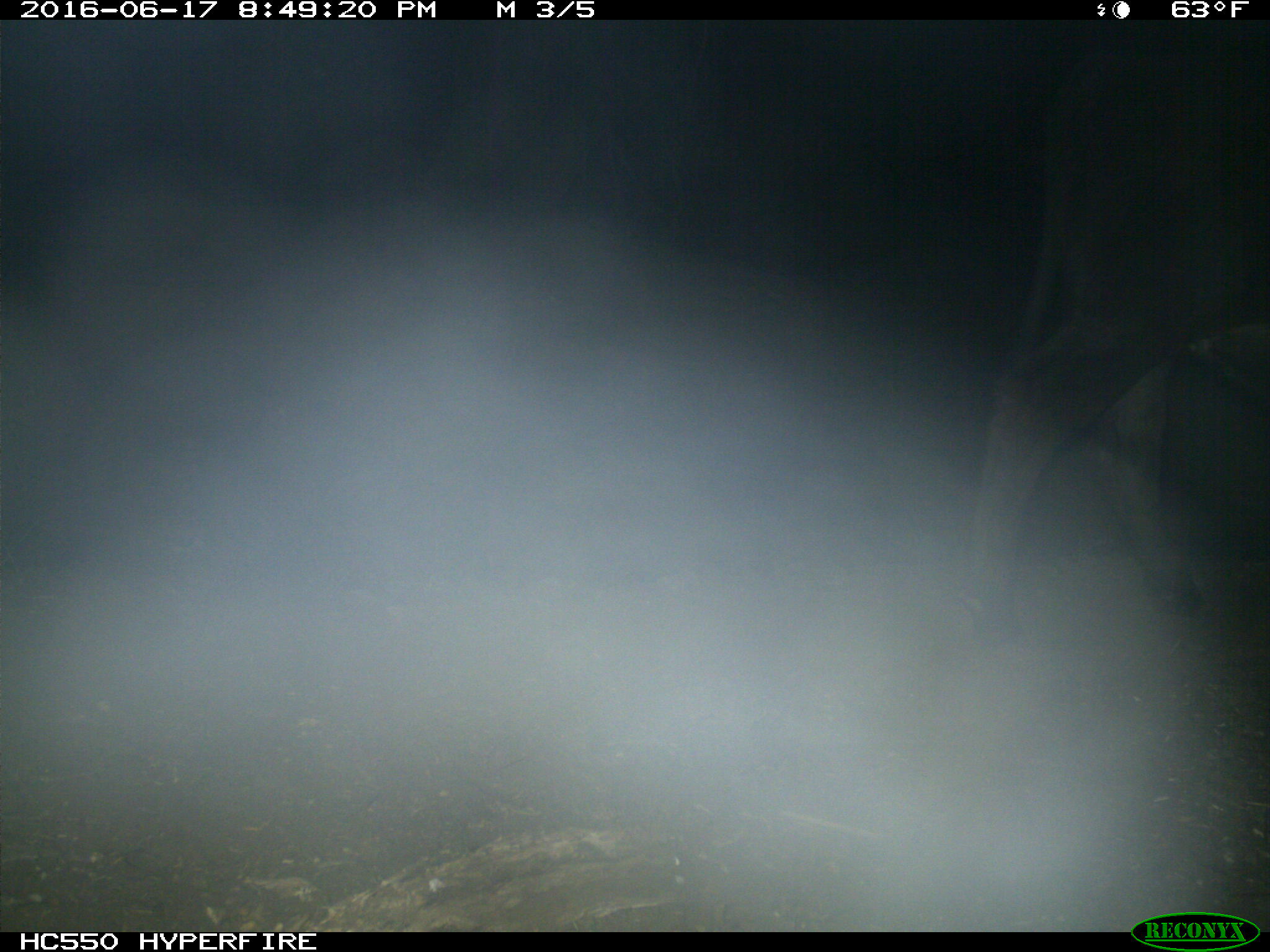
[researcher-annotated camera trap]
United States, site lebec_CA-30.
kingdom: Animalia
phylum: Chordata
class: Mammalia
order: Artiodactyla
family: Bovidae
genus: Bos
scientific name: Bos taurus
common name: domestic cow